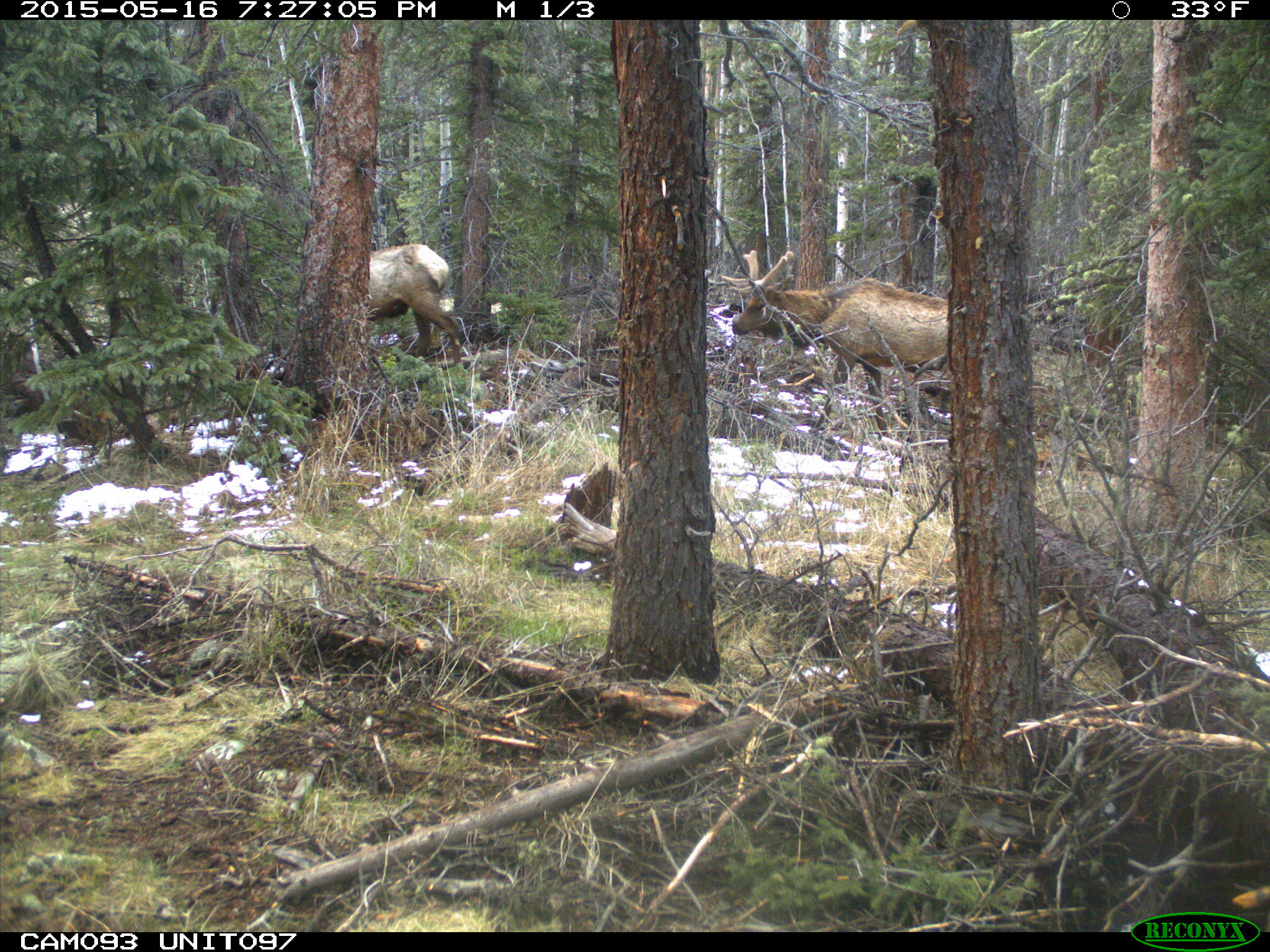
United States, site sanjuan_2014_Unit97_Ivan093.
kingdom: Animalia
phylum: Chordata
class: Mammalia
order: Artiodactyla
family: Cervidae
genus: Cervus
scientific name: Cervus elaphus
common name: red deer